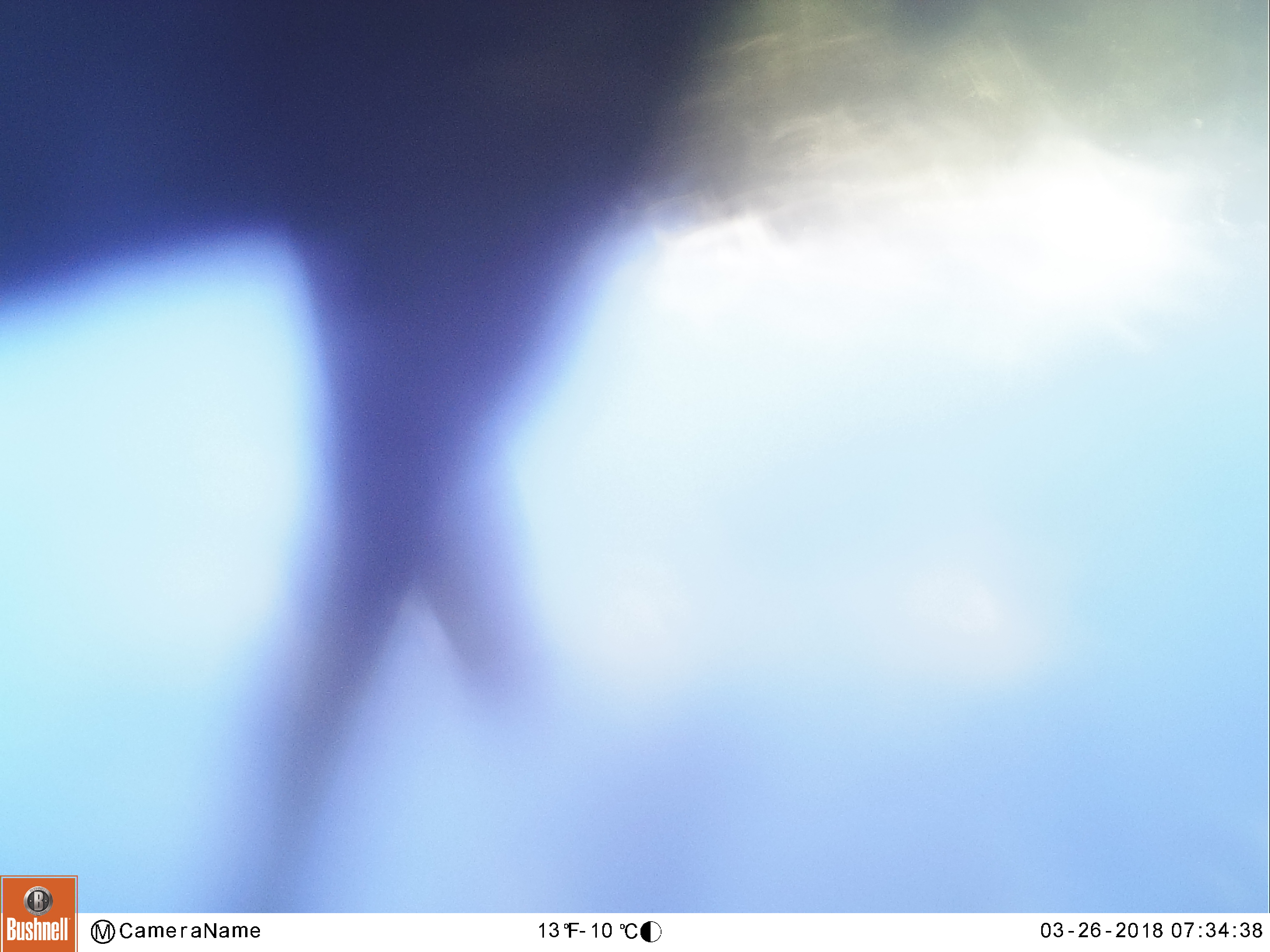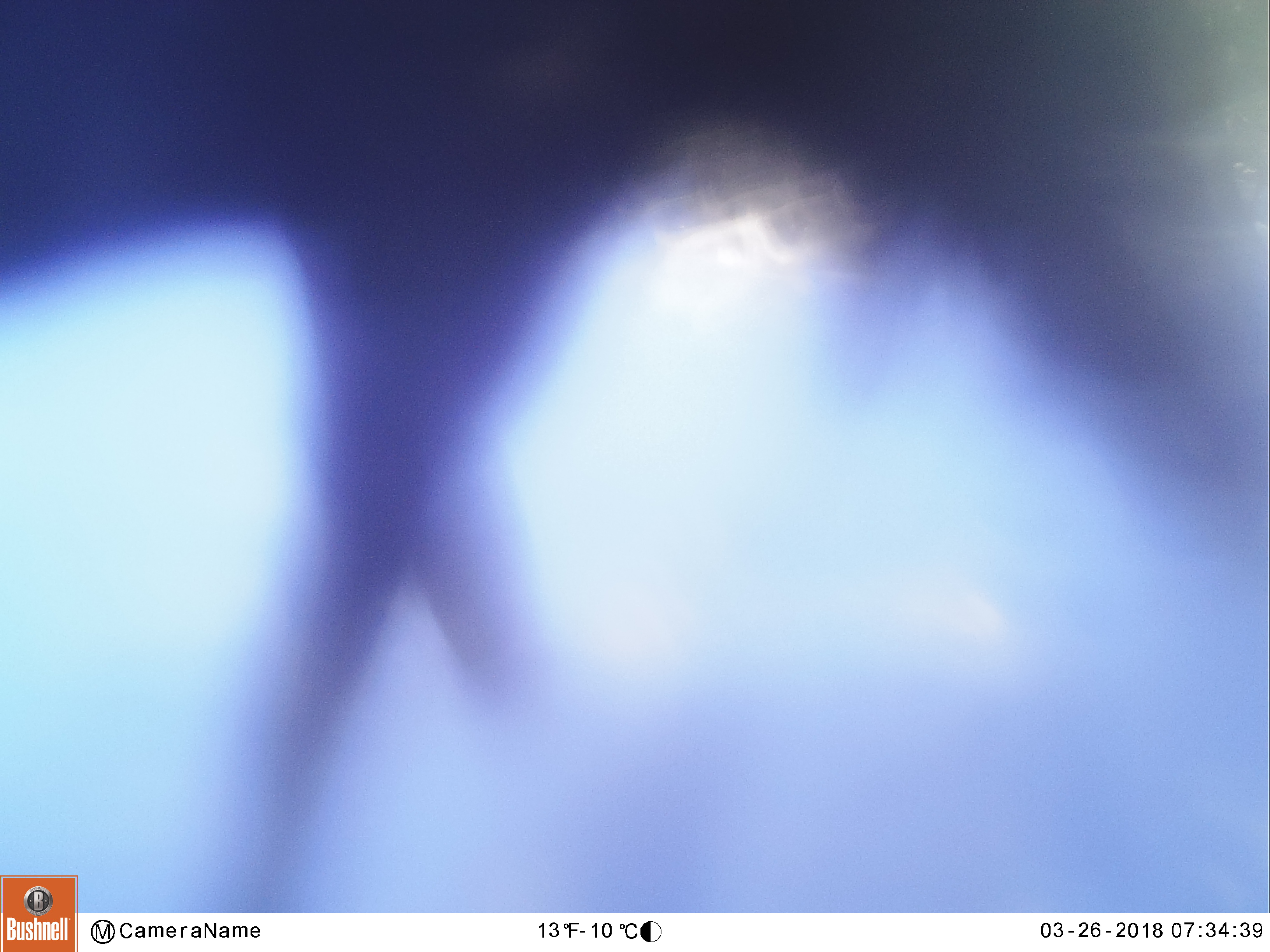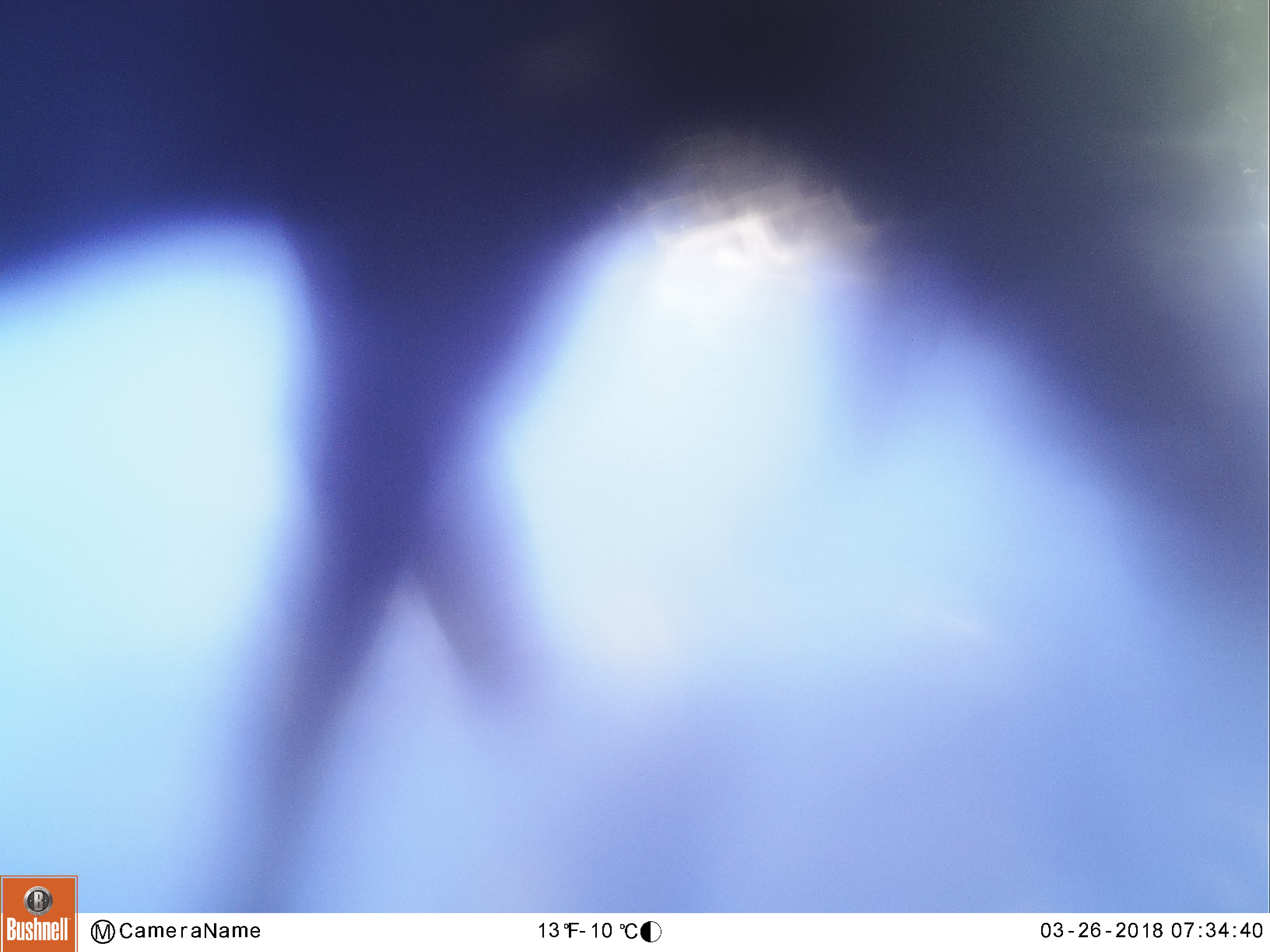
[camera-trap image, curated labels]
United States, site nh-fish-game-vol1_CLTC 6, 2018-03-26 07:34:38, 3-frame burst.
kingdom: Animalia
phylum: Chordata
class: Mammalia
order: Artiodactyla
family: Cervidae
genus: Alces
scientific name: Alces alces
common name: moose